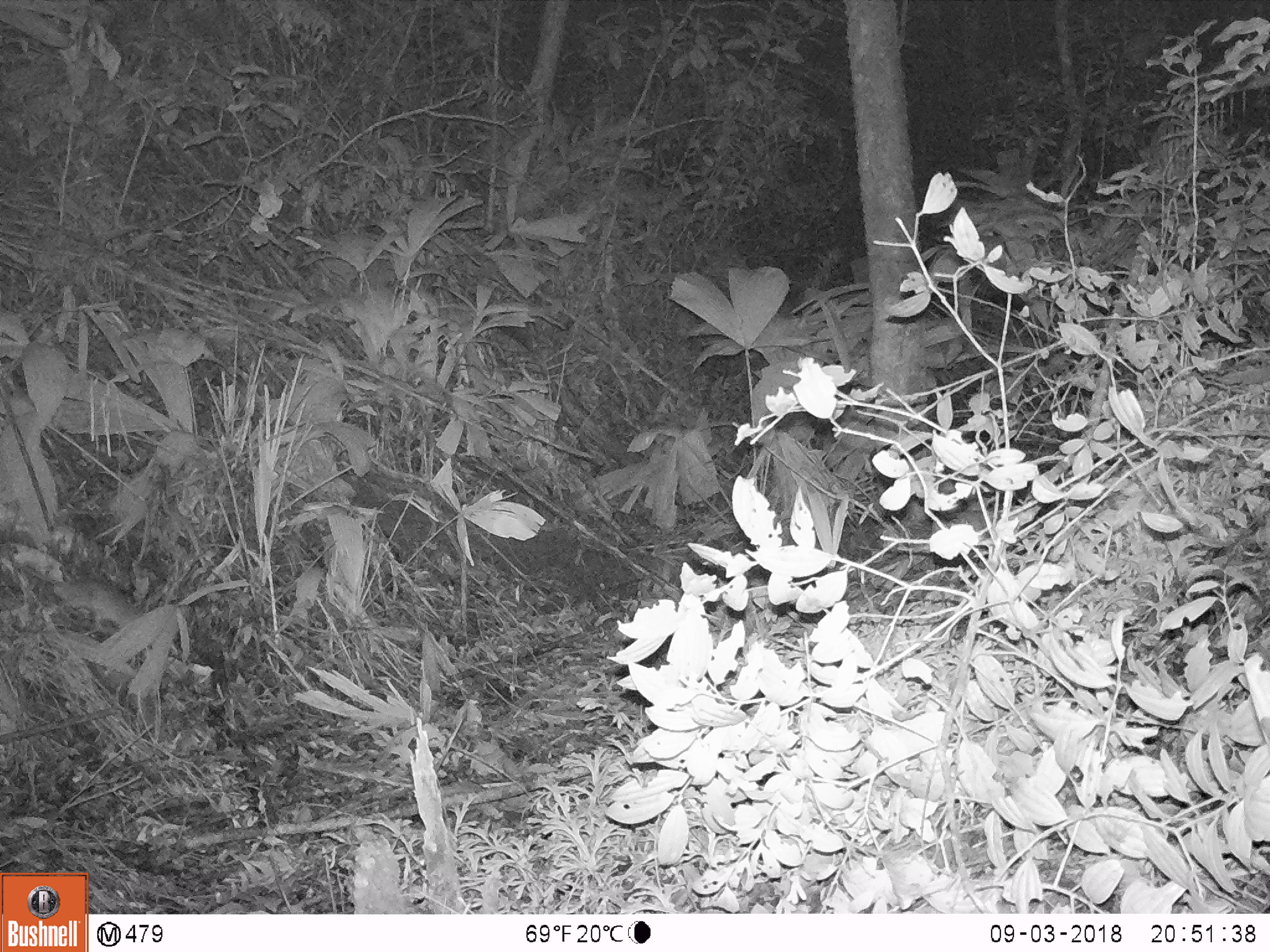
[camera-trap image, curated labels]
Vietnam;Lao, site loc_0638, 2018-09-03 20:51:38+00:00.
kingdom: Animalia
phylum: Chordata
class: Mammalia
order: Rodentia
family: Muridae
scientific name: Muridae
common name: old-world mice and rats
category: unidentified murid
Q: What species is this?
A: Unidentified murid (old-world mice and rats) (Muridae).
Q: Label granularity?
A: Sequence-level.